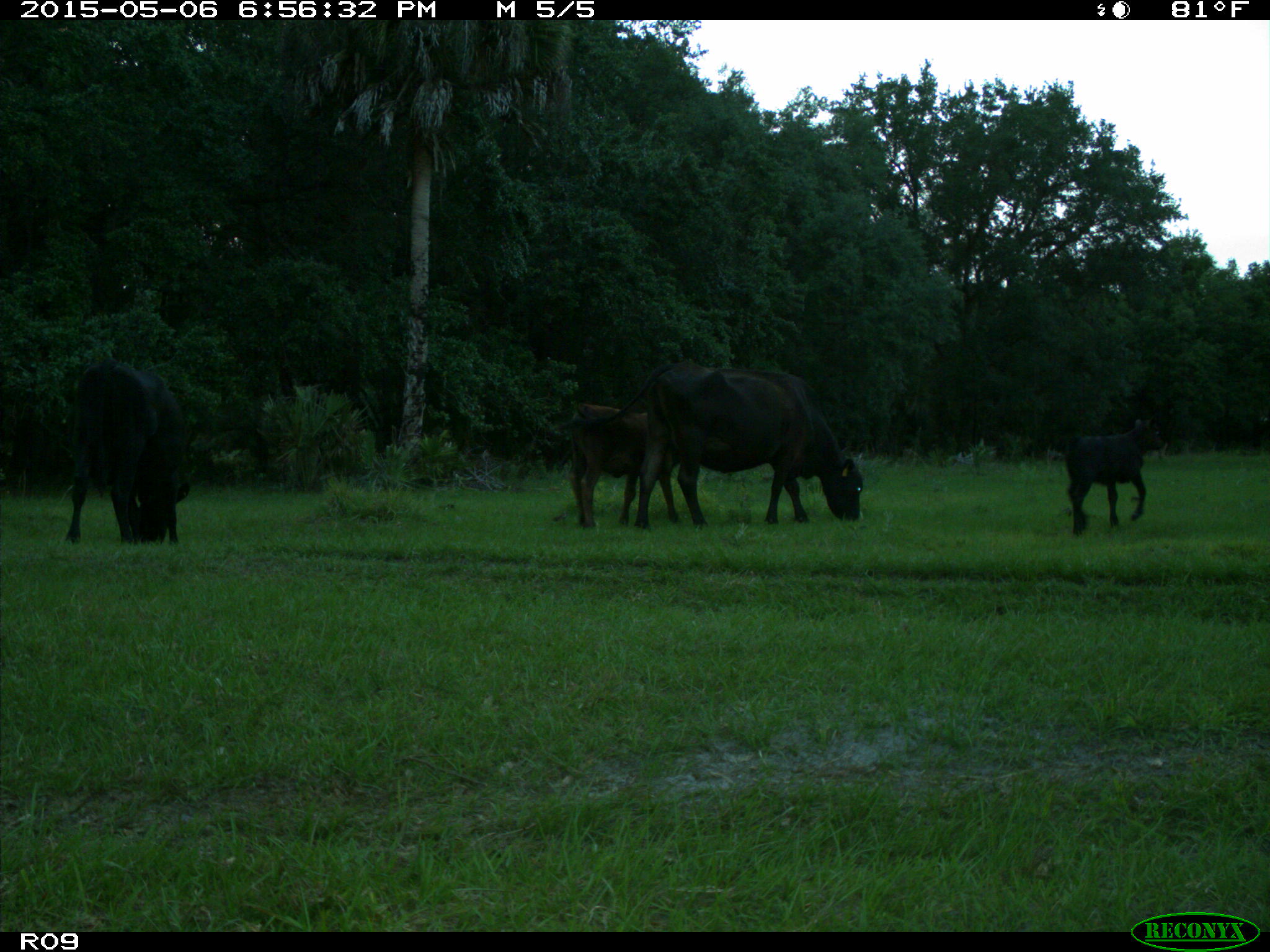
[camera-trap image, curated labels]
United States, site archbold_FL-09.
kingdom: Animalia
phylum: Chordata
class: Mammalia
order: Artiodactyla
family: Bovidae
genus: Bos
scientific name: Bos taurus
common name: domestic cow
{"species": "Bos taurus (domestic cow)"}